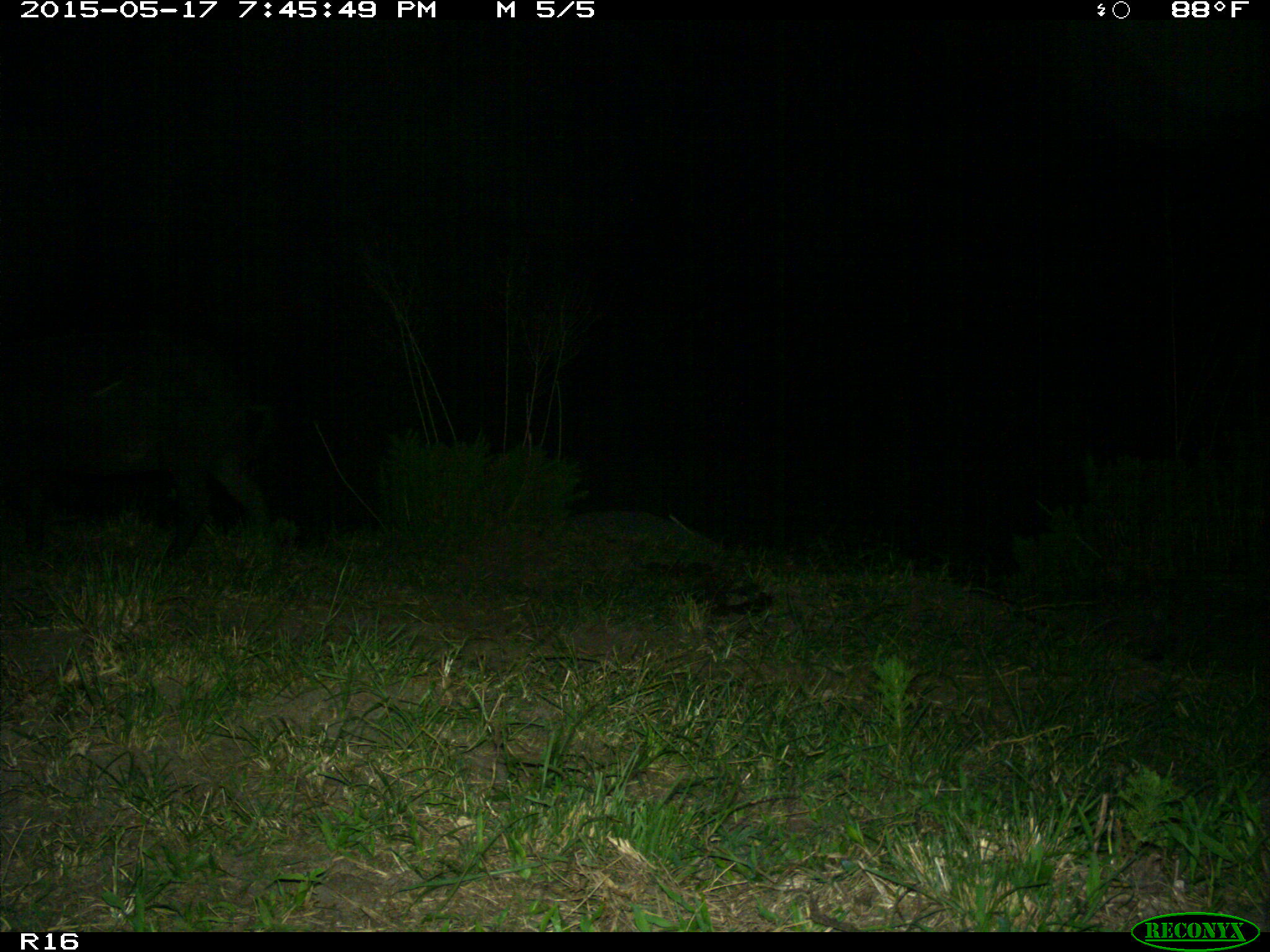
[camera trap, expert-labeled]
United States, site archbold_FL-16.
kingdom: Animalia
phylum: Chordata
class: Mammalia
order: Artiodactyla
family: Suidae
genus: Sus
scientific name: Sus scrofa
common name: wild boar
Sus scrofa (wild boar).